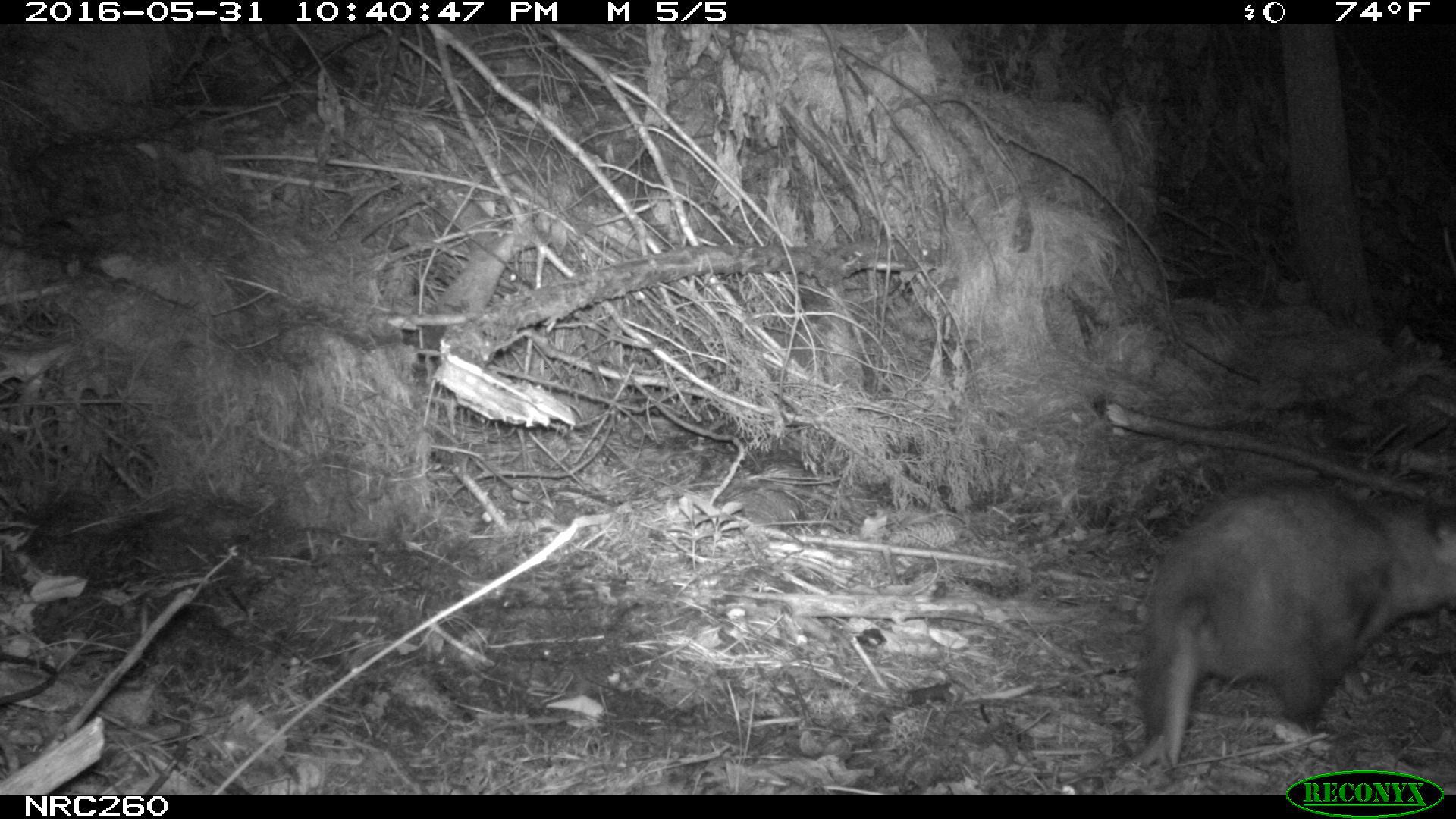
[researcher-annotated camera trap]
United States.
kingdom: Animalia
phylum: Chordata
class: Mammalia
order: Didelphimorphia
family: Didelphidae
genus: Didelphis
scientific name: Didelphis virginiana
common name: virginia opossum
Virginia Opossum (Didelphis virginiana).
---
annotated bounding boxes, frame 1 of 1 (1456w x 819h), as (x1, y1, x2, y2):
Virginia Opossum: (1127, 480, 1450, 782)